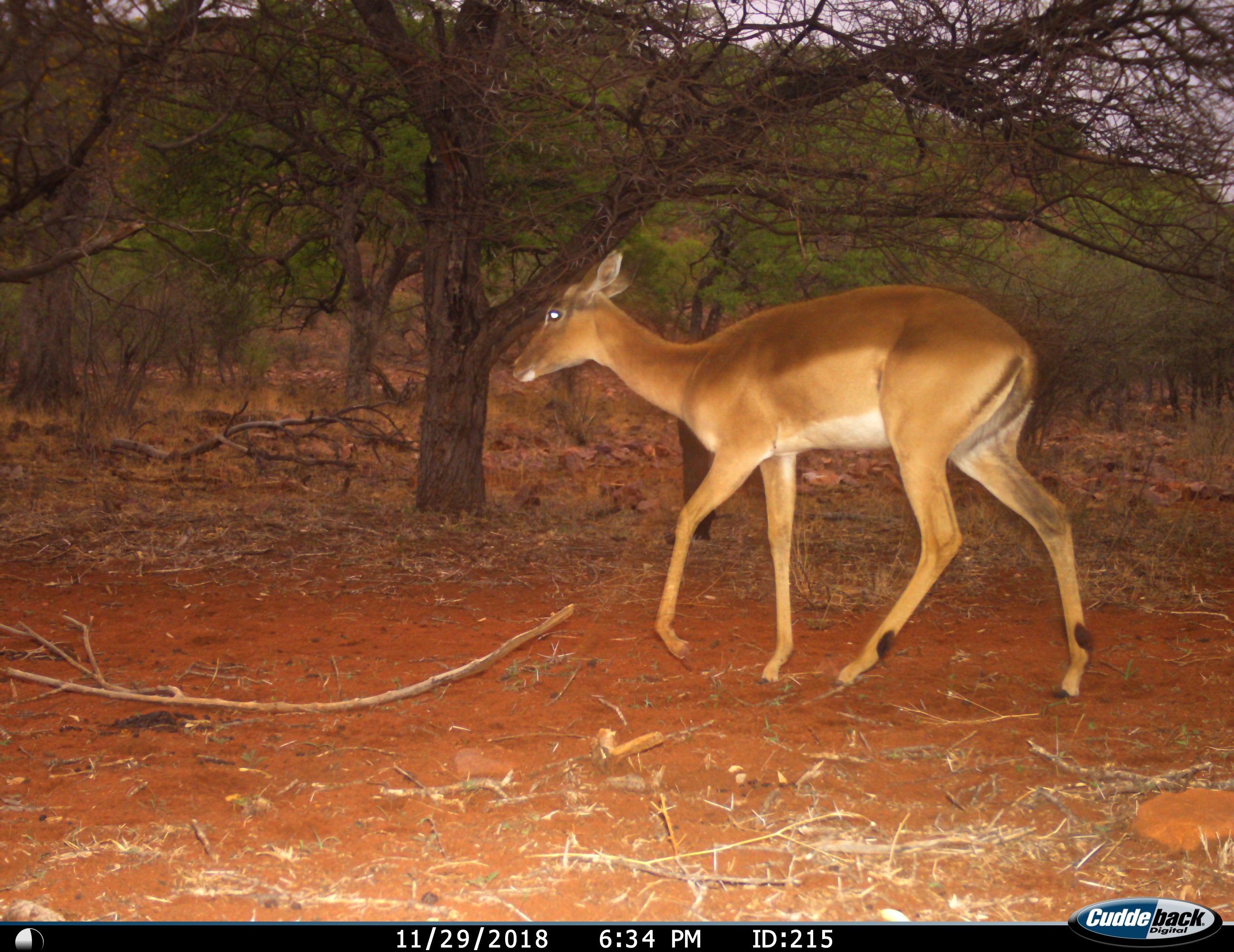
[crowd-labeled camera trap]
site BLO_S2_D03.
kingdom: Animalia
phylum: Chordata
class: Mammalia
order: Artiodactyla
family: Bovidae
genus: Aepyceros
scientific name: Aepyceros melampus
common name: impala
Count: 1.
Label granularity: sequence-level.